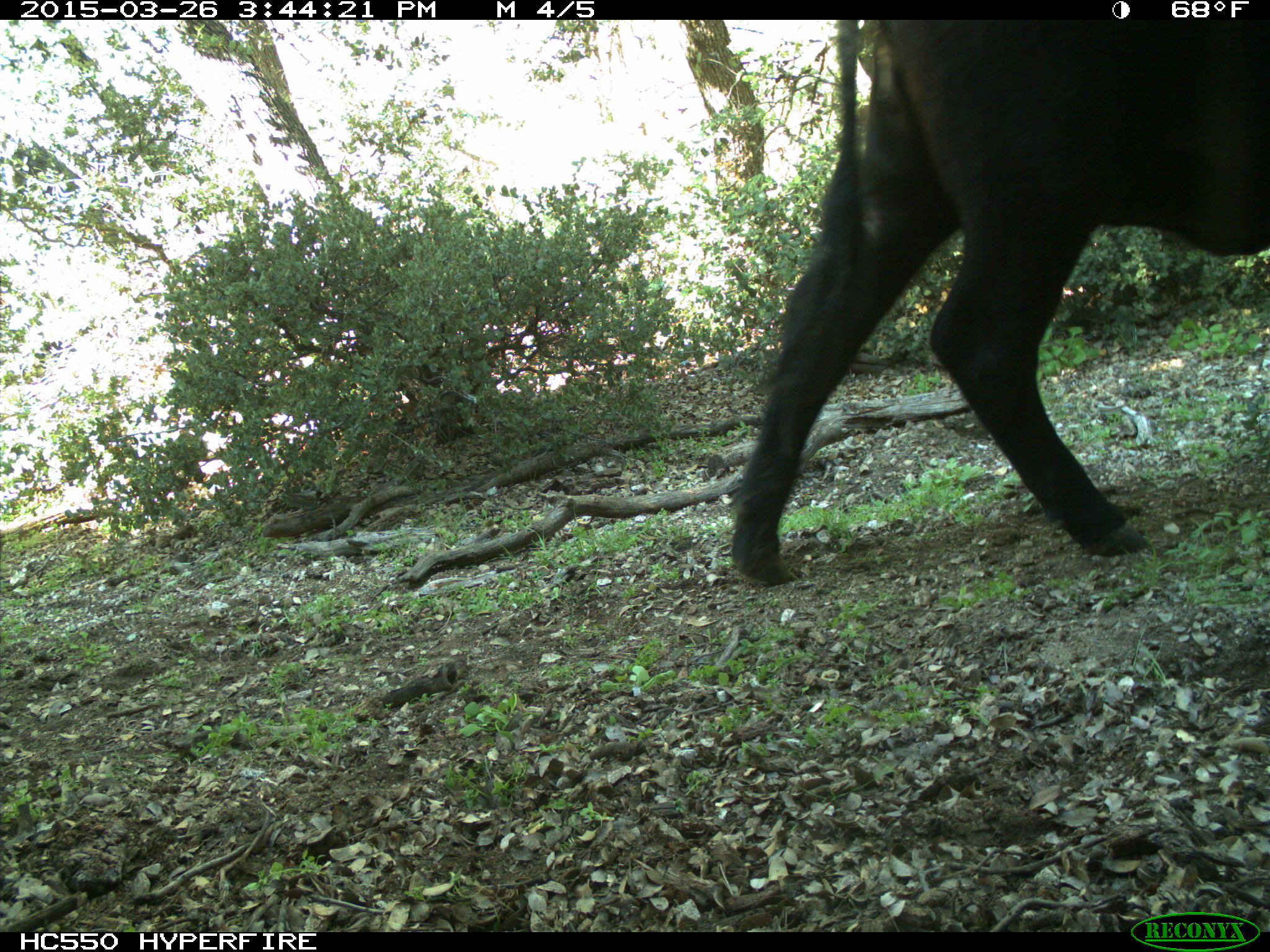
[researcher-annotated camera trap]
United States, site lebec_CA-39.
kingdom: Animalia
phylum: Chordata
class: Mammalia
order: Artiodactyla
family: Bovidae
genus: Bos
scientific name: Bos taurus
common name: domestic cow